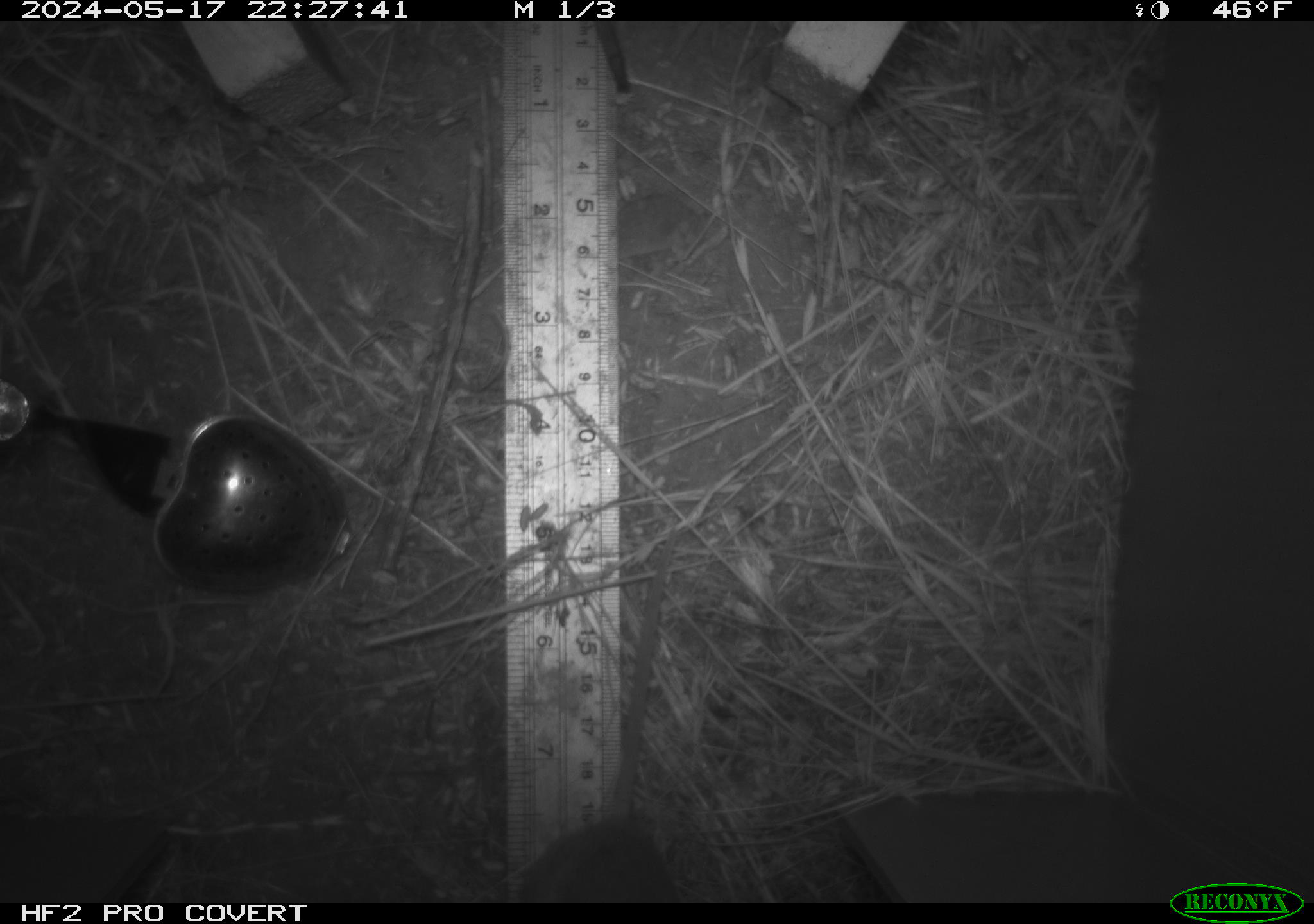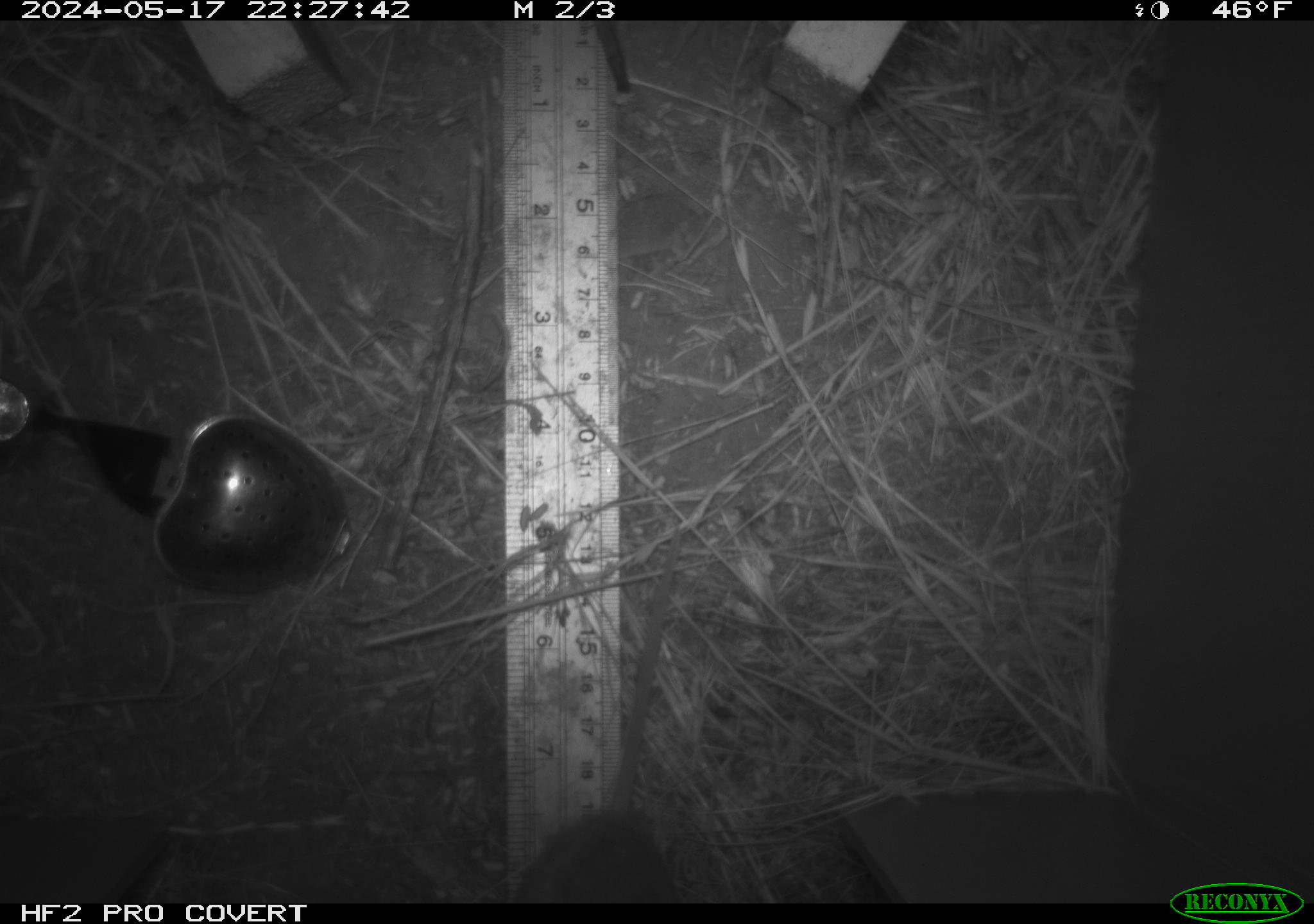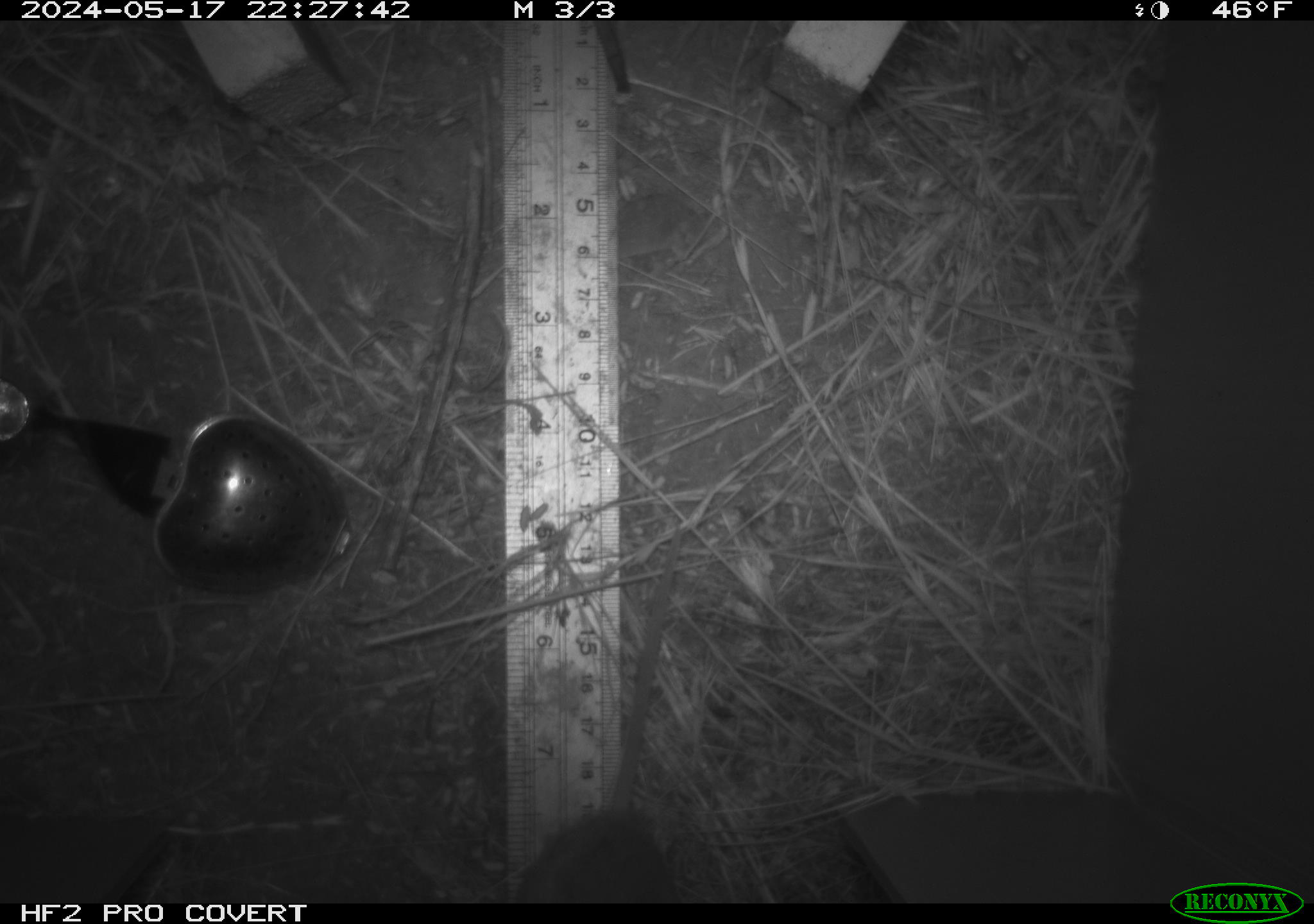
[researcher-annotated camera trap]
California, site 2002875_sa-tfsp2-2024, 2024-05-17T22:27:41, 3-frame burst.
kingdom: Animalia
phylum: Chordata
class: Mammalia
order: Rodentia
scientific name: Rodentia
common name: rodent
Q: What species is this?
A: Rodent (Rodentia).